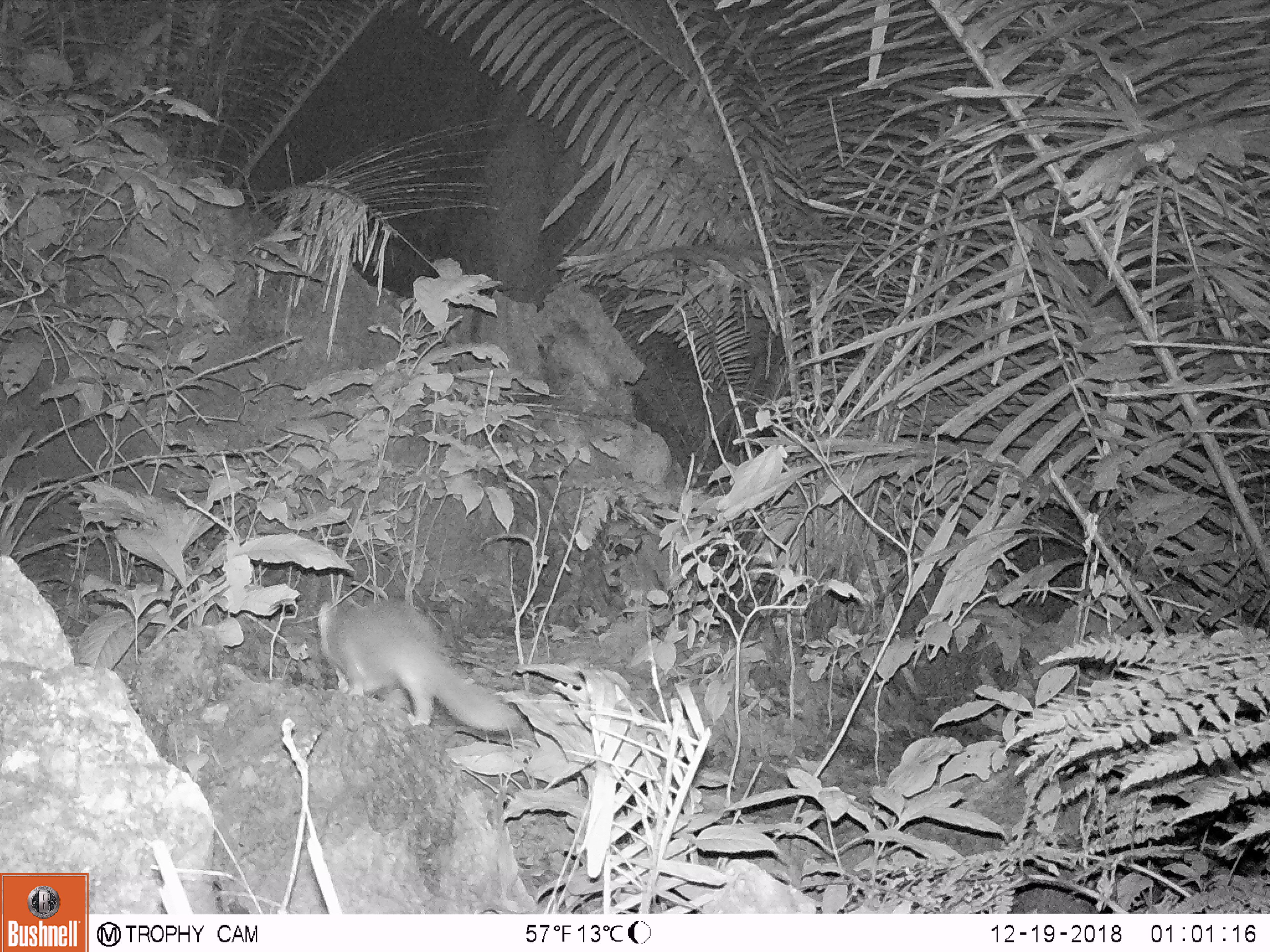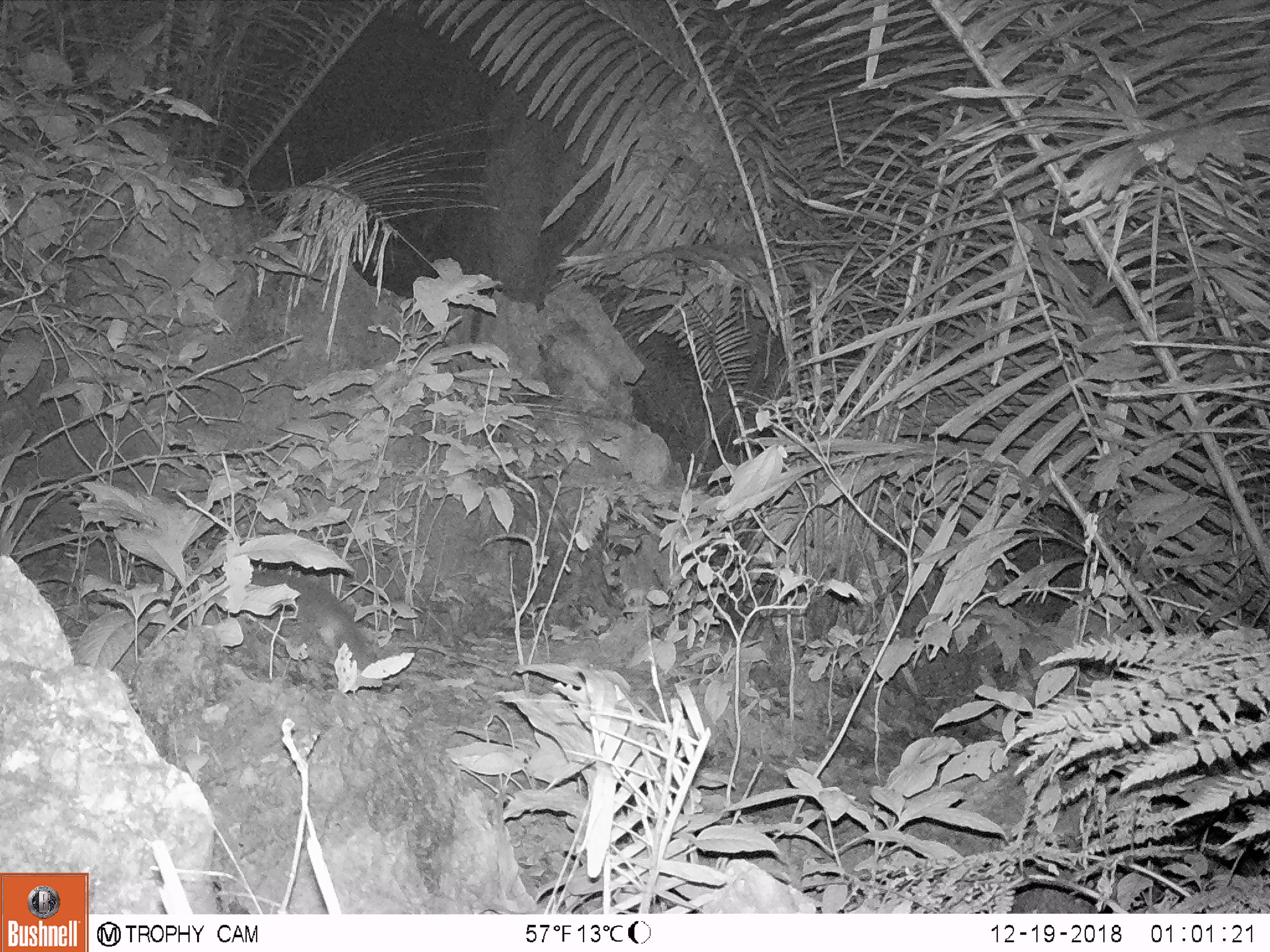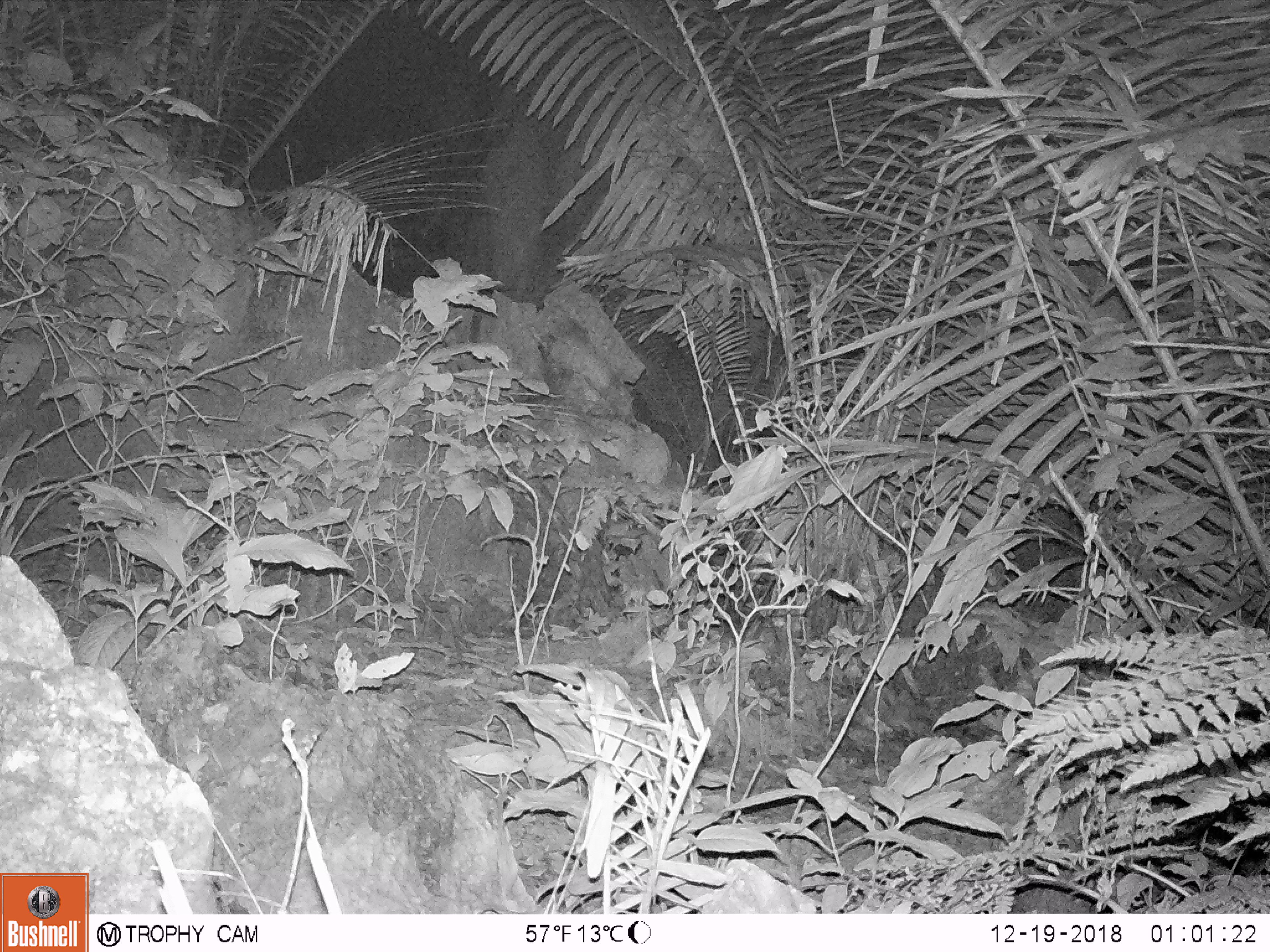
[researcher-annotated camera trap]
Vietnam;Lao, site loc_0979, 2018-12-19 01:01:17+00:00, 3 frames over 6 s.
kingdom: Animalia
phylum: Chordata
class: Mammalia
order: Carnivora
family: Mustelidae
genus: Melogale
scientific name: Melogale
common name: ferret badger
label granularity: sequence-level